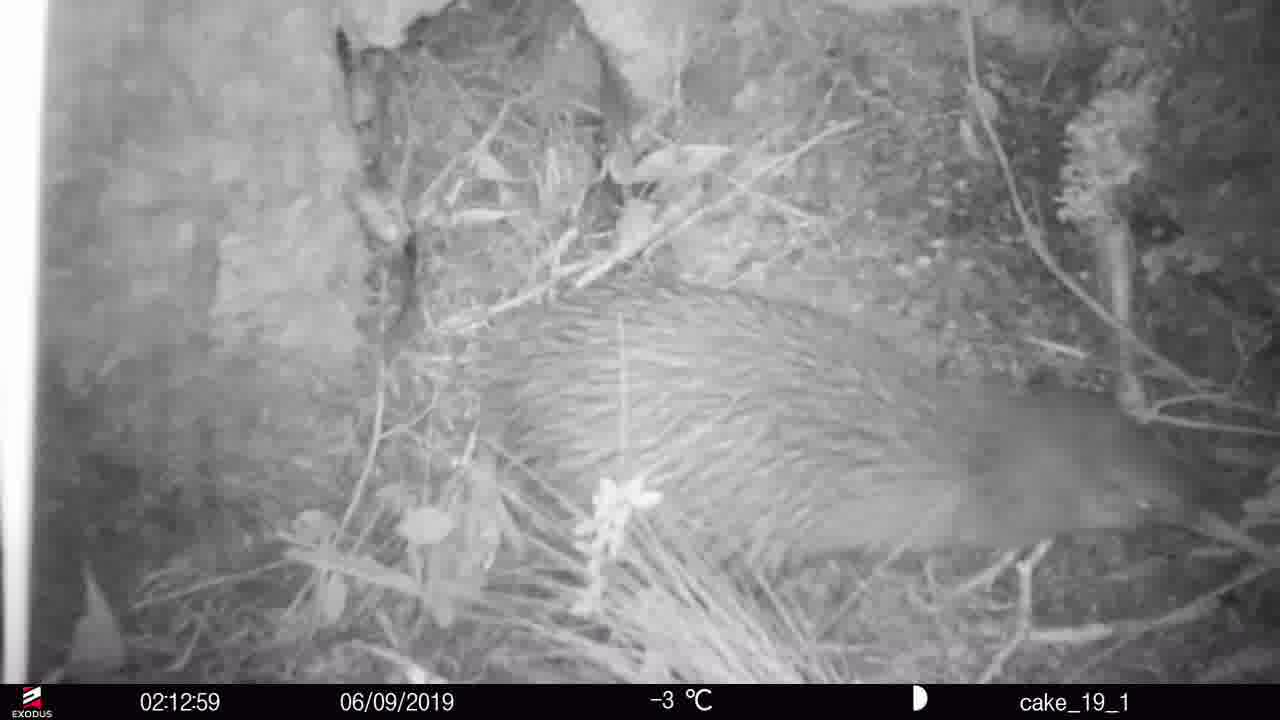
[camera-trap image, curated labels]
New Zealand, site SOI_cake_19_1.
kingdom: Animalia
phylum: Chordata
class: Aves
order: Apterygiformes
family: Apterygidae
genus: Apteryx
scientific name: Apteryx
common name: kiwi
Kiwi (Apteryx).